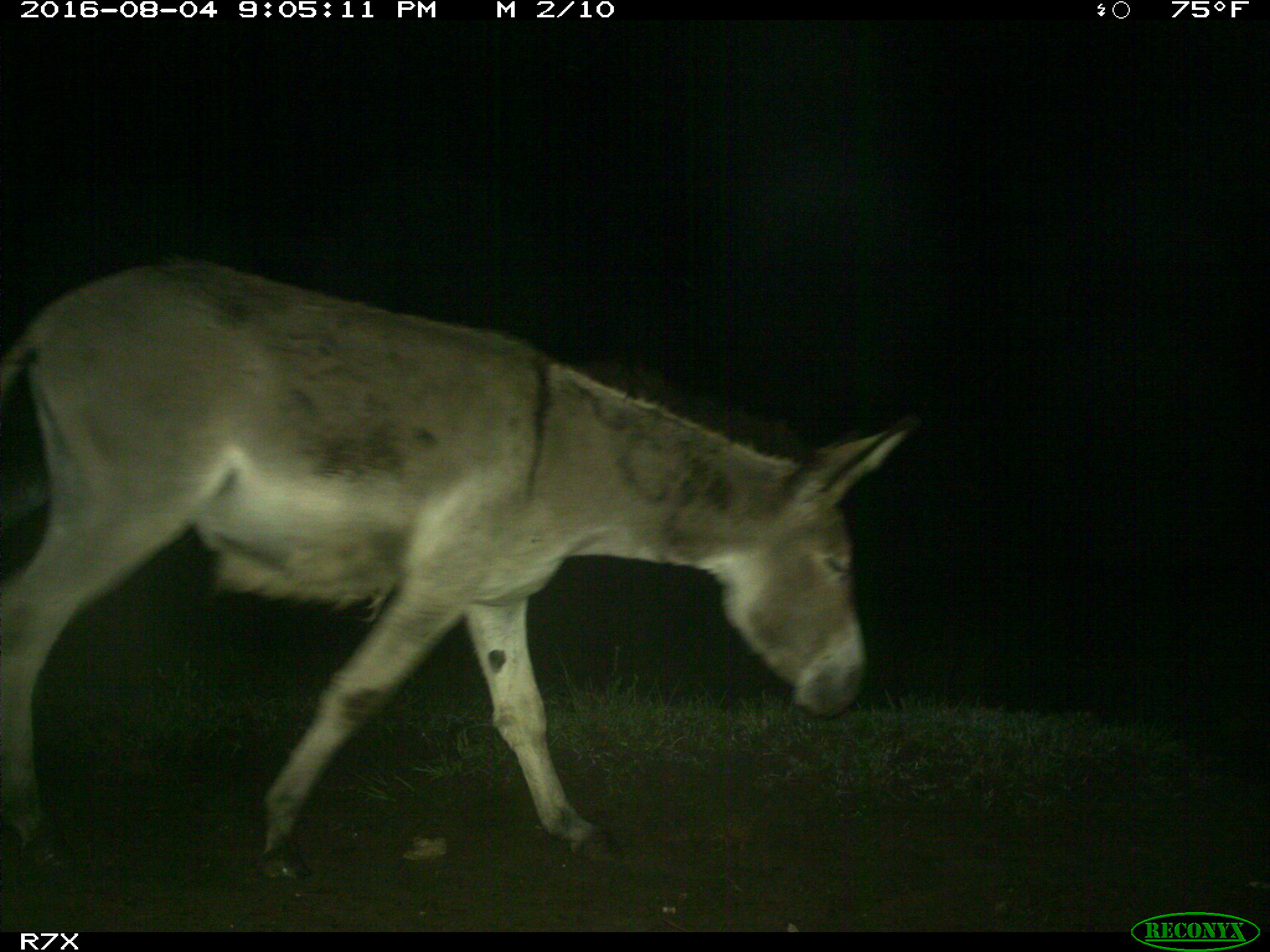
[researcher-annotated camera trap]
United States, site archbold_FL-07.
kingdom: Animalia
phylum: Chordata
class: Mammalia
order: Perissodactyla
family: Equidae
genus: Equus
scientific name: Equus africanus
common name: african wild ass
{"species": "Equus africanus (african wild ass)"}